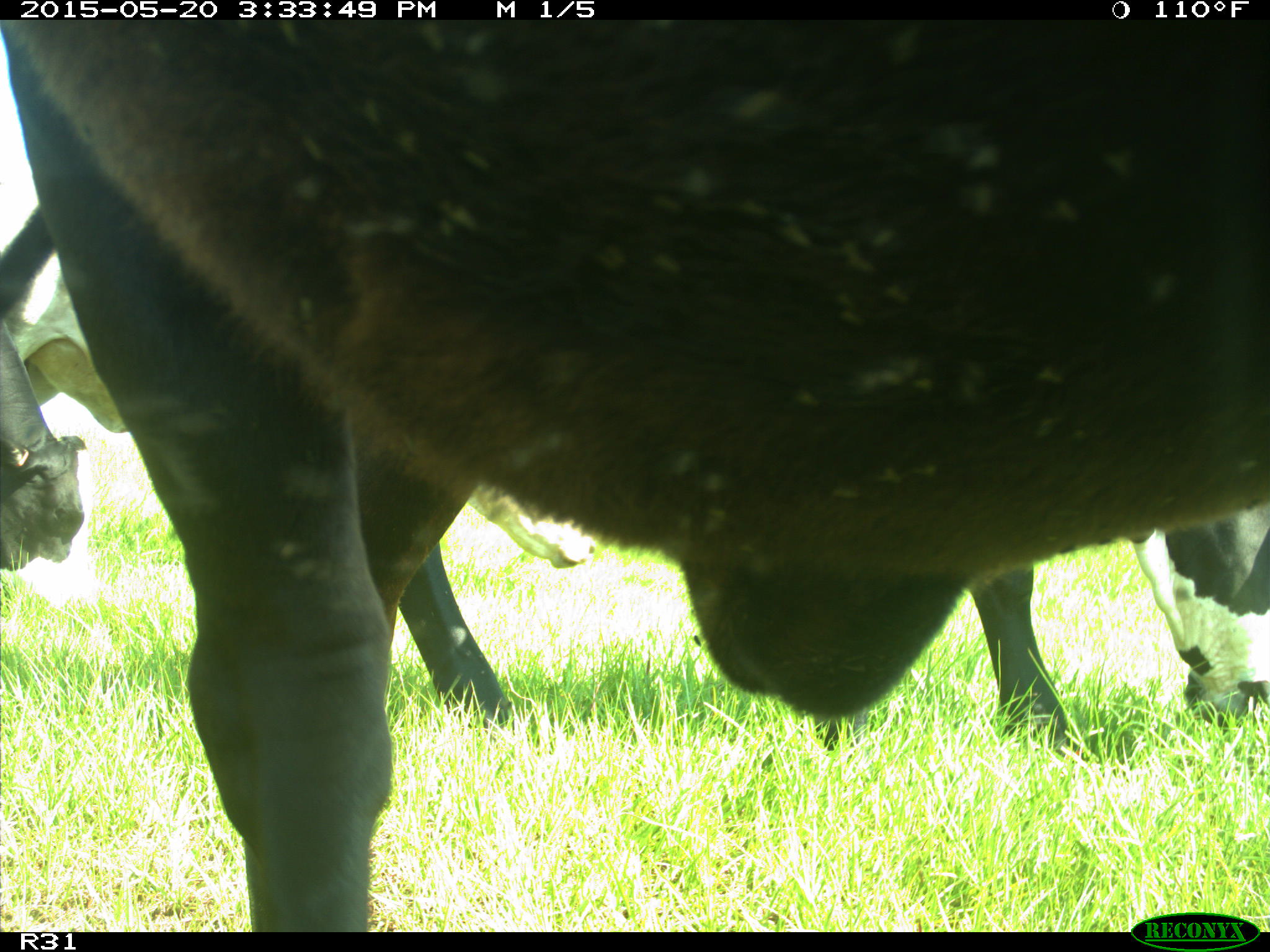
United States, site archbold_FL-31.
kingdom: Animalia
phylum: Chordata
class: Mammalia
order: Artiodactyla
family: Bovidae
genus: Bos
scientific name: Bos taurus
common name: domestic cow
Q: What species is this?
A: Bos taurus (domestic cow).